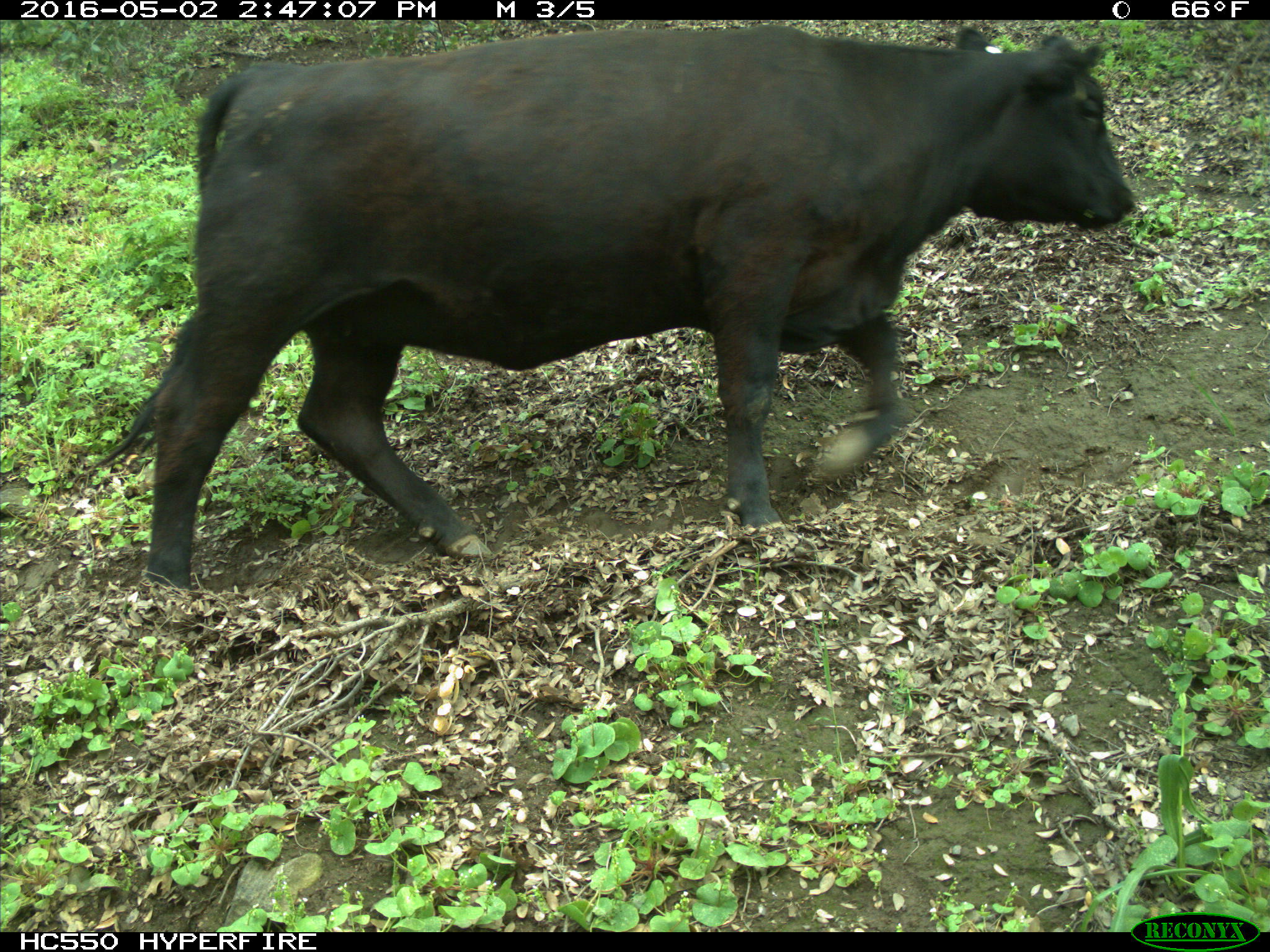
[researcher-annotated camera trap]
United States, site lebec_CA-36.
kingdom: Animalia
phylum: Chordata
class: Mammalia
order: Artiodactyla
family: Bovidae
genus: Bos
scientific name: Bos taurus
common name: domestic cow